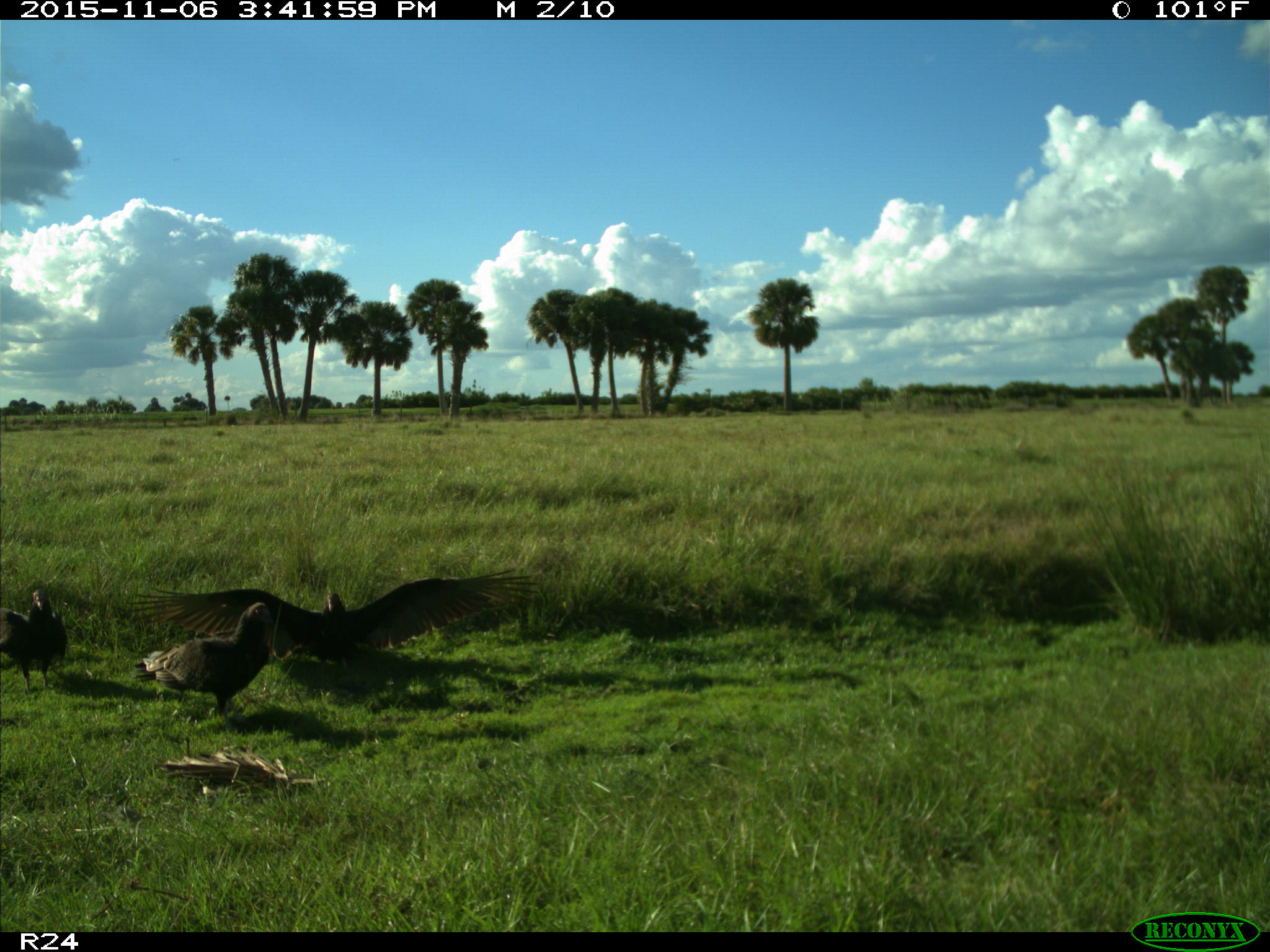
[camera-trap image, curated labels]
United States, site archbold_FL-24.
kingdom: Animalia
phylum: Chordata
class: Aves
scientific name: Aves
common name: birds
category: unidentified bird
Unidentified bird (birds) (Aves).